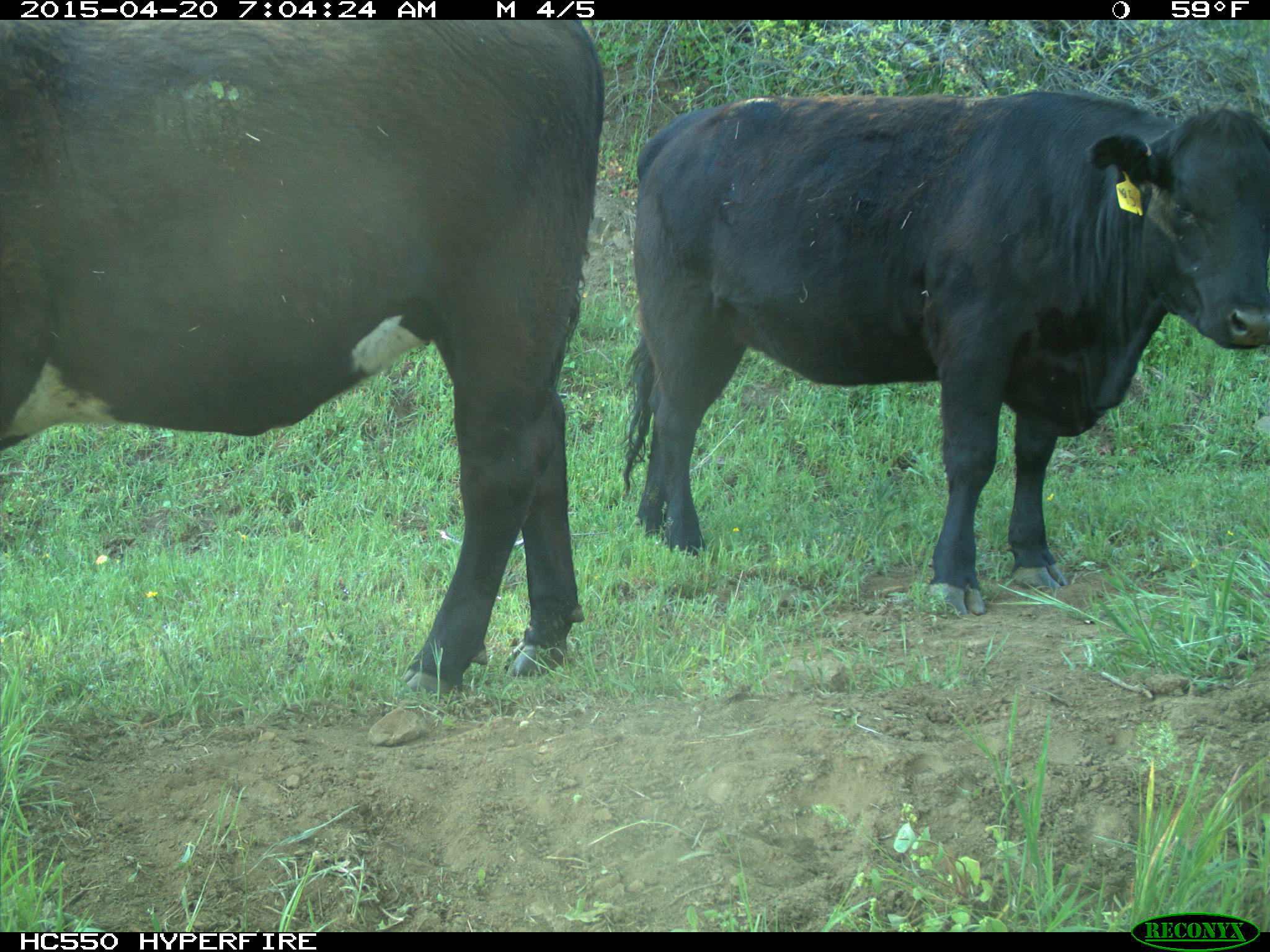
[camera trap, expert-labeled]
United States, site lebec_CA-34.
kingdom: Animalia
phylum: Chordata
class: Mammalia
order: Artiodactyla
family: Bovidae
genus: Bos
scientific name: Bos taurus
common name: domestic cow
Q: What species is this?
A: Bos taurus (domestic cow).